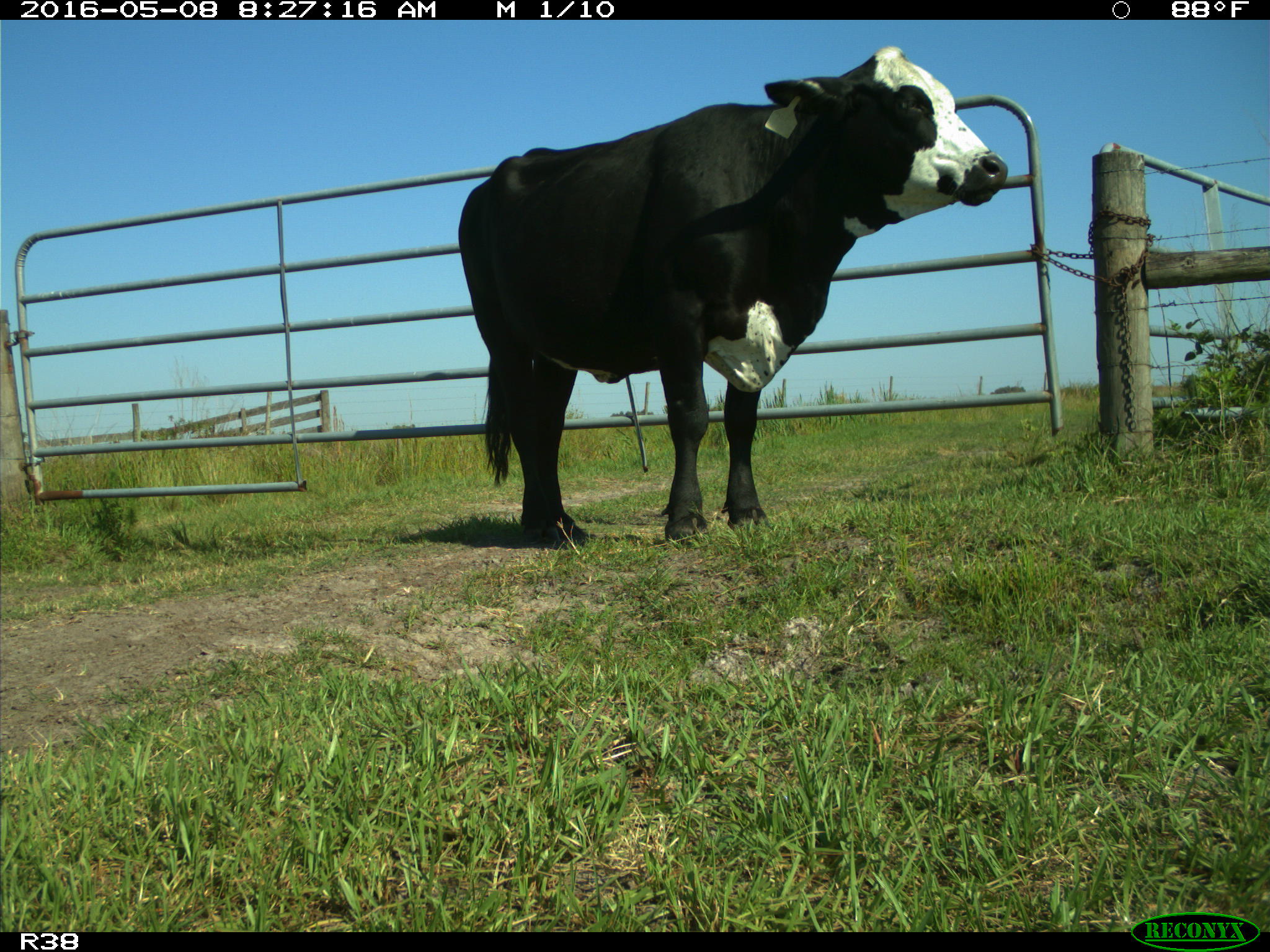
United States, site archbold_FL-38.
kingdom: Animalia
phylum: Chordata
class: Mammalia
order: Artiodactyla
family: Bovidae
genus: Bos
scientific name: Bos taurus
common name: domestic cow